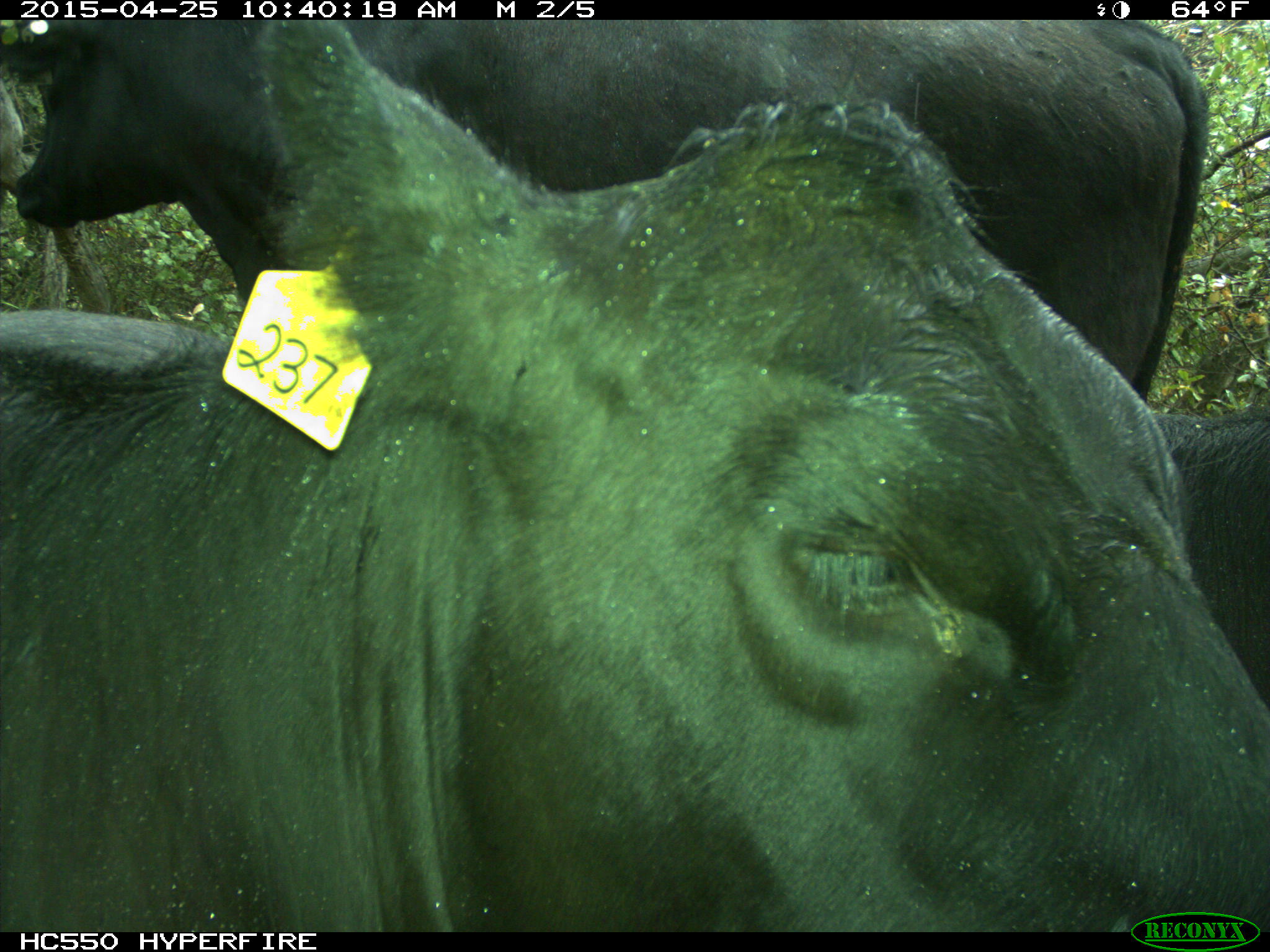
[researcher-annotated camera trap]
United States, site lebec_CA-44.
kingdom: Animalia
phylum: Chordata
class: Mammalia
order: Artiodactyla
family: Suidae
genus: Sus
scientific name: Sus scrofa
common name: wild boar